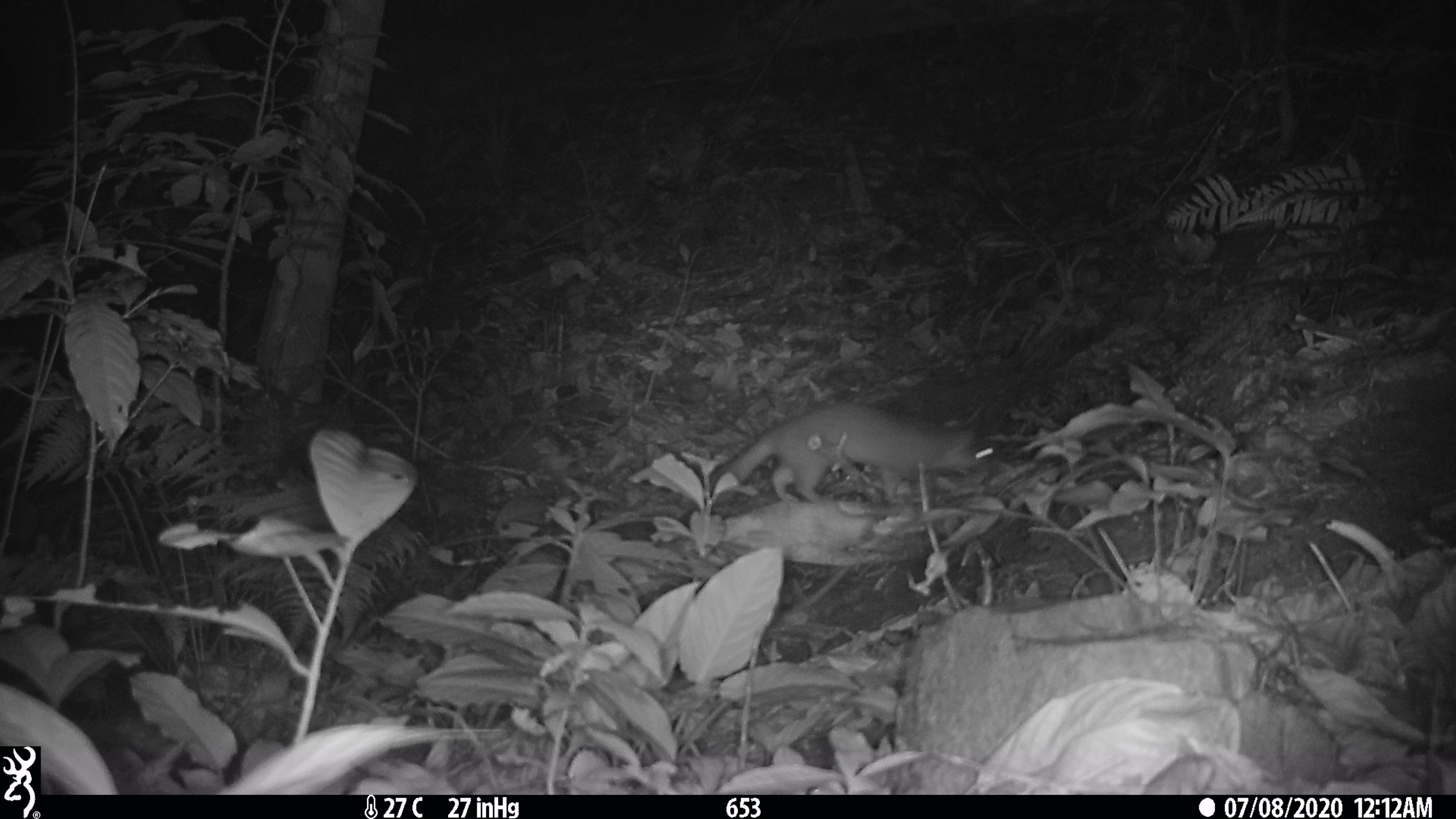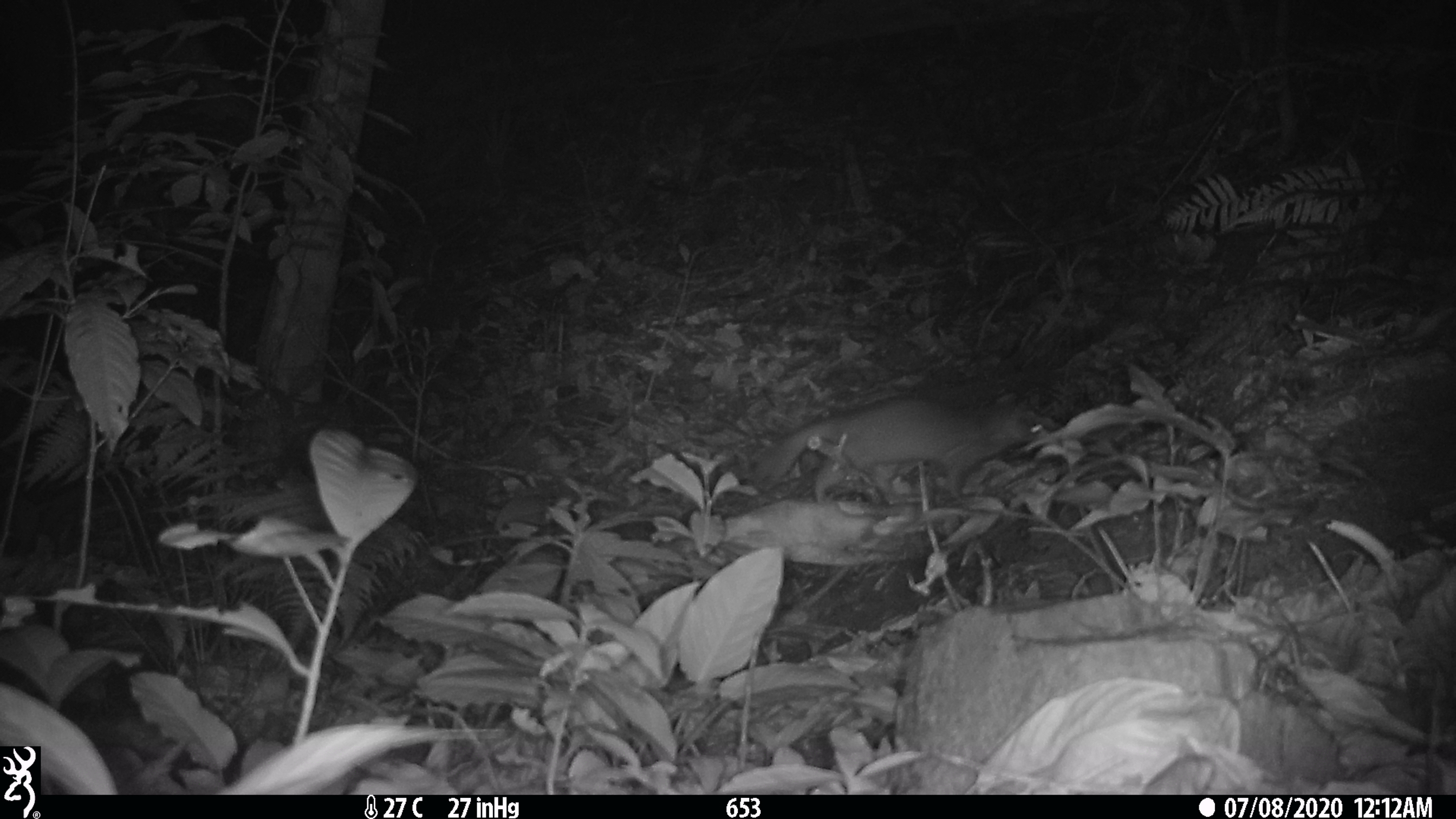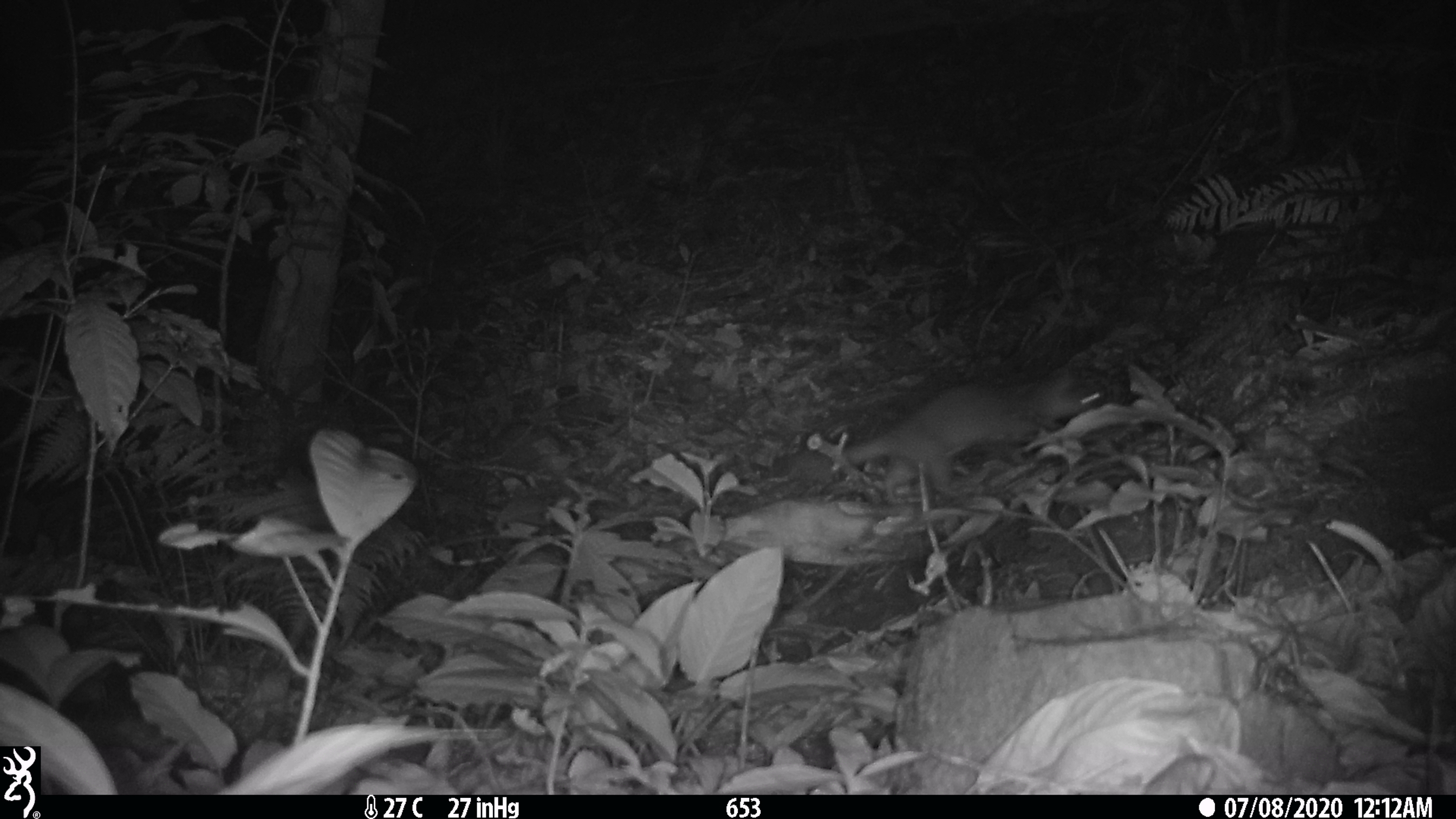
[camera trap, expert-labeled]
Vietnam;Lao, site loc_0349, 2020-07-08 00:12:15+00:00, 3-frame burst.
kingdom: Animalia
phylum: Chordata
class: Mammalia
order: Carnivora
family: Mustelidae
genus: Melogale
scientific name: Melogale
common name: ferret badger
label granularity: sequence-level